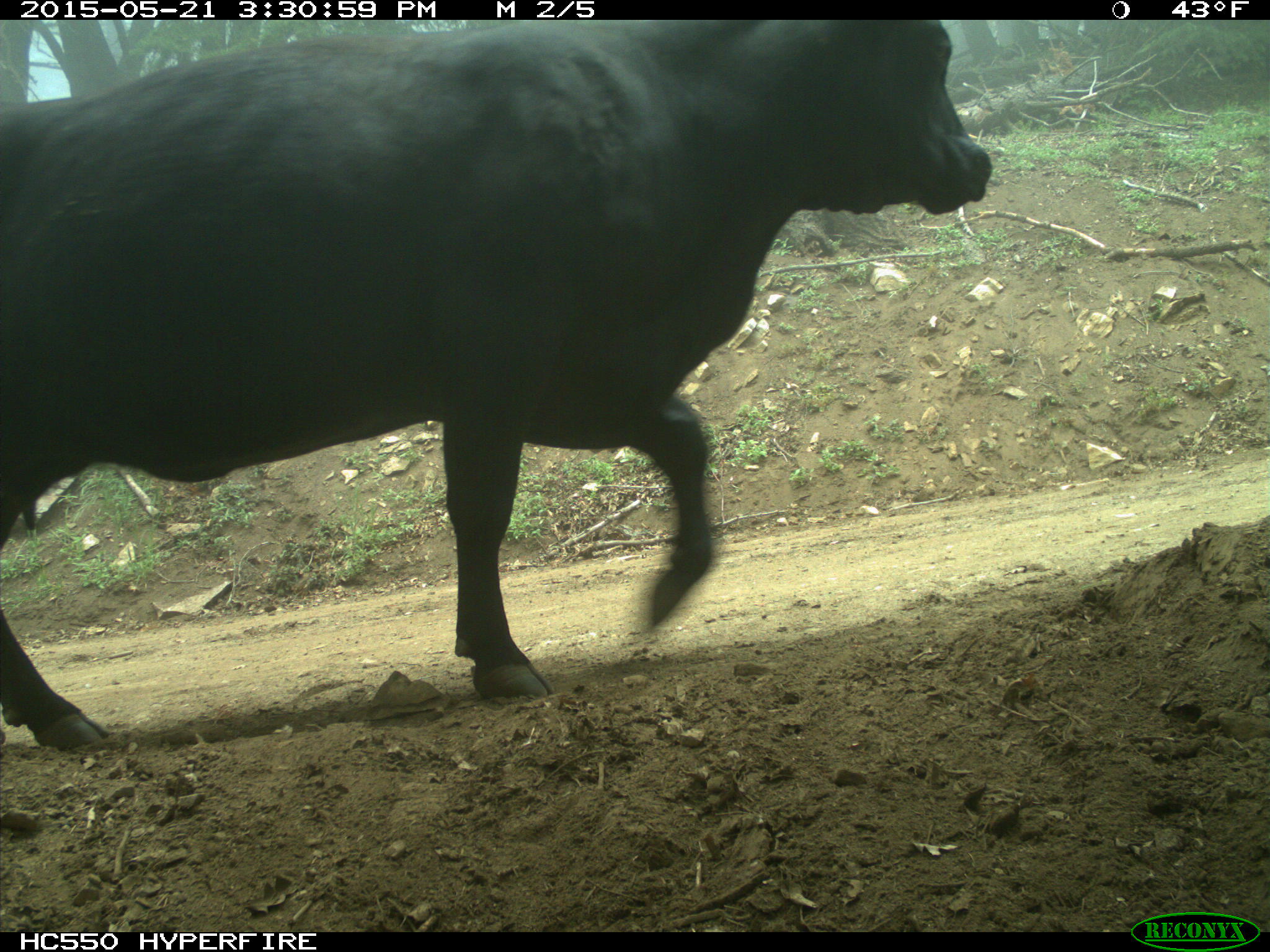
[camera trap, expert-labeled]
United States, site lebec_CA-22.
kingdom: Animalia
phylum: Chordata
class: Mammalia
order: Artiodactyla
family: Bovidae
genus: Bos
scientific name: Bos taurus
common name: domestic cow